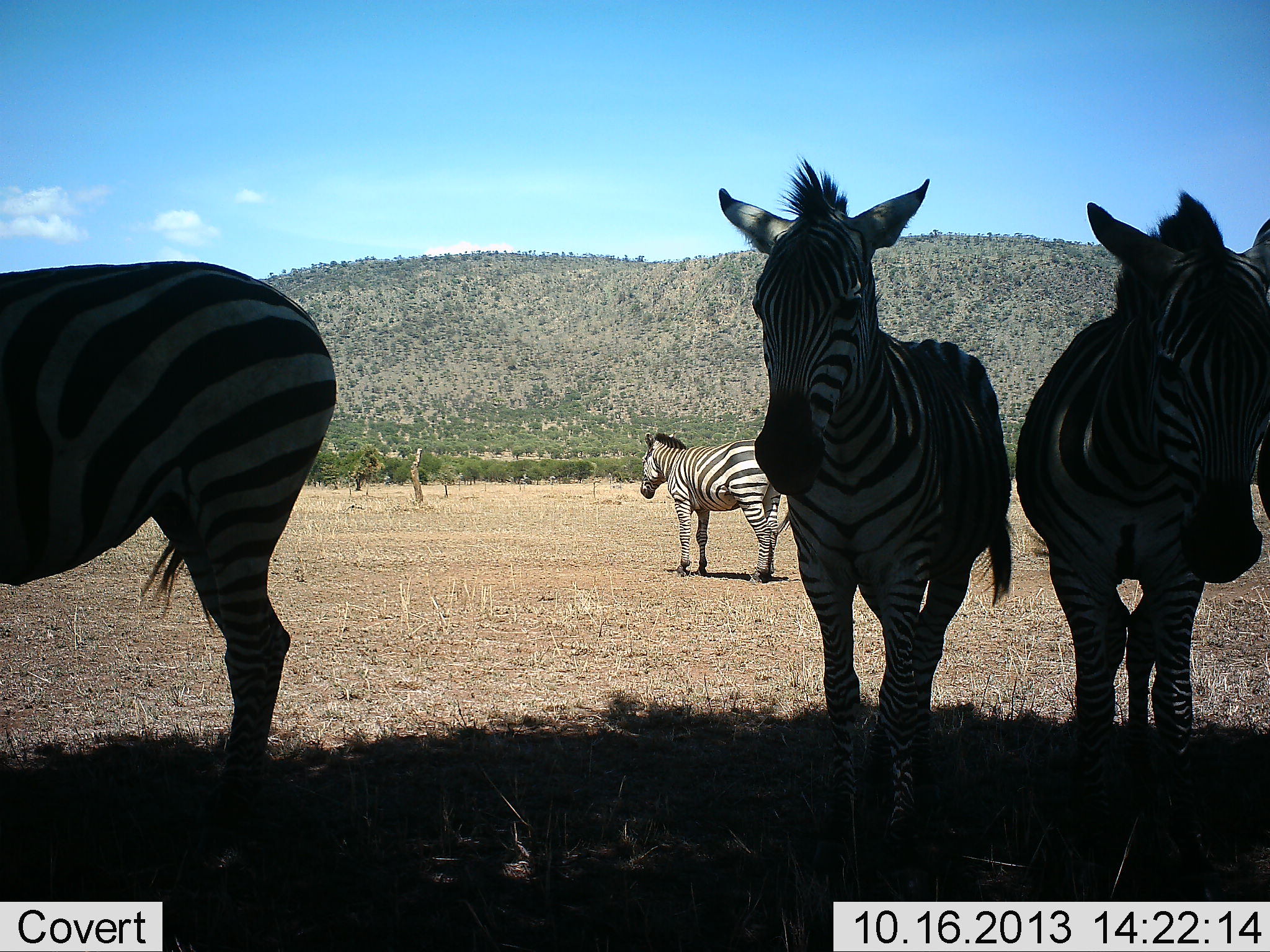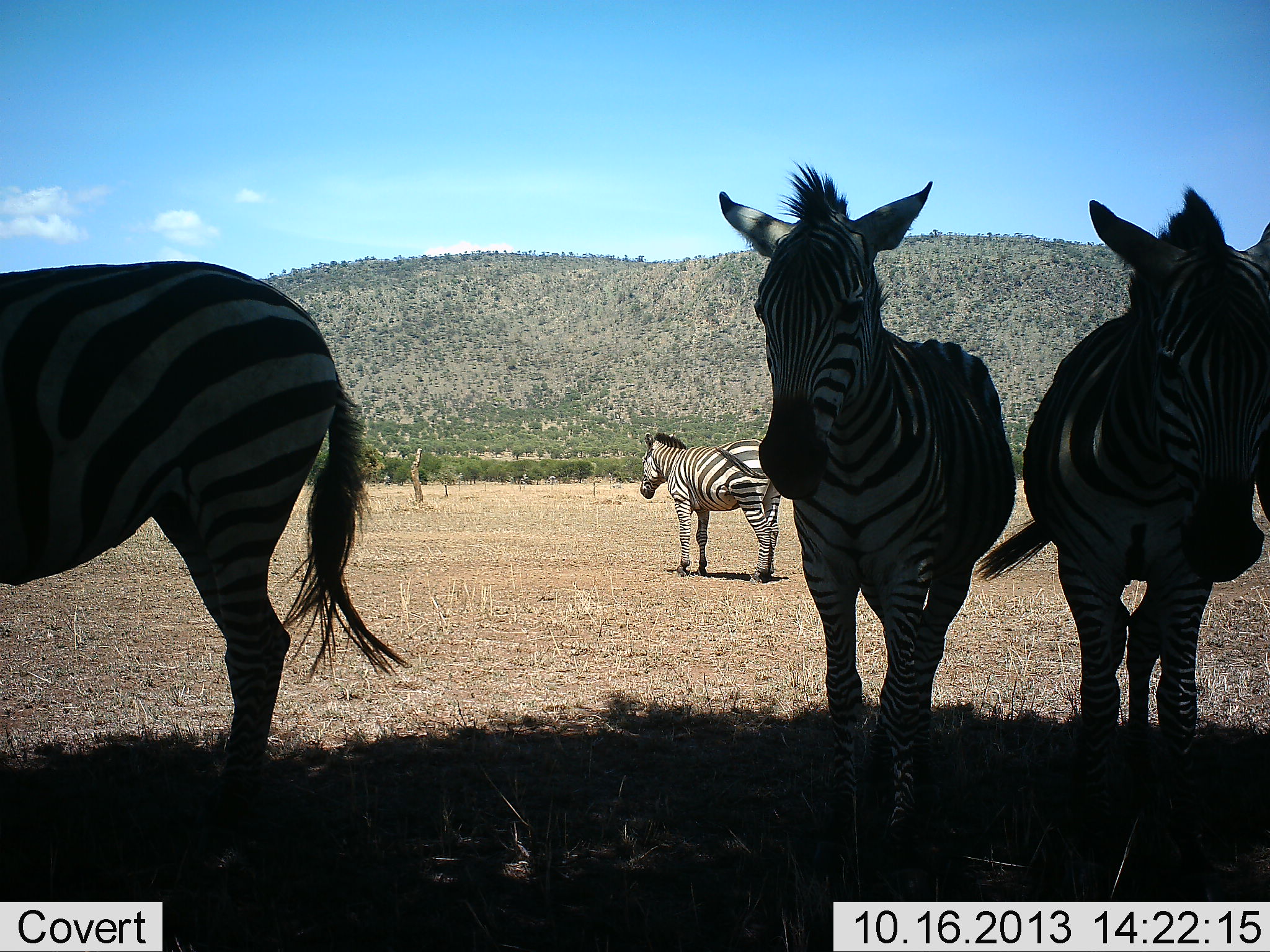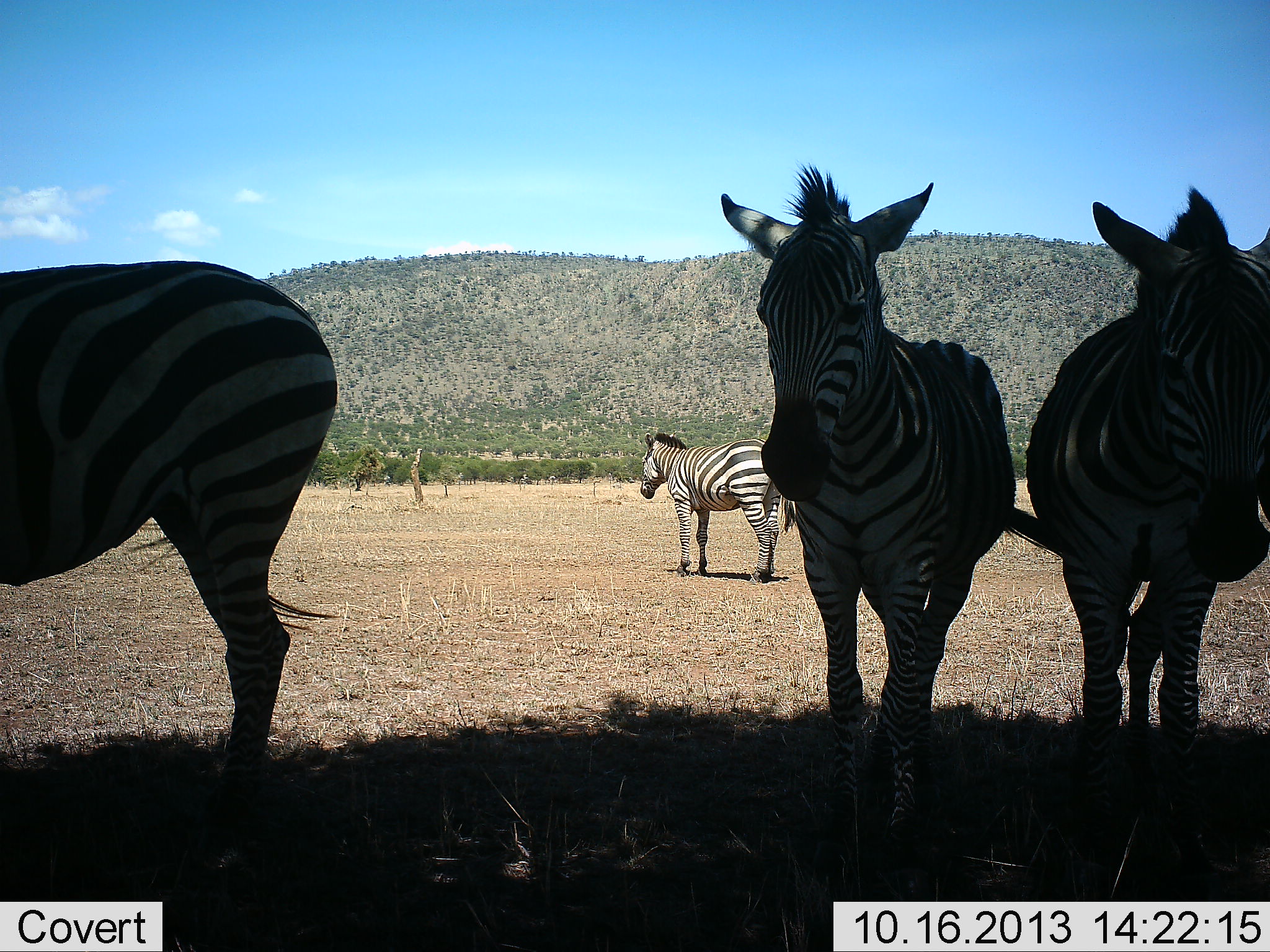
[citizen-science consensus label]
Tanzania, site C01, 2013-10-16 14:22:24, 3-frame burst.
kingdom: Animalia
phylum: Chordata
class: Mammalia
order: Perissodactyla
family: Equidae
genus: Equus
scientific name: Equus quagga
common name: plains zebra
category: zebra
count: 4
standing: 93%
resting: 4%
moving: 4%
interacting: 0%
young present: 0%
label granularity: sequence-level